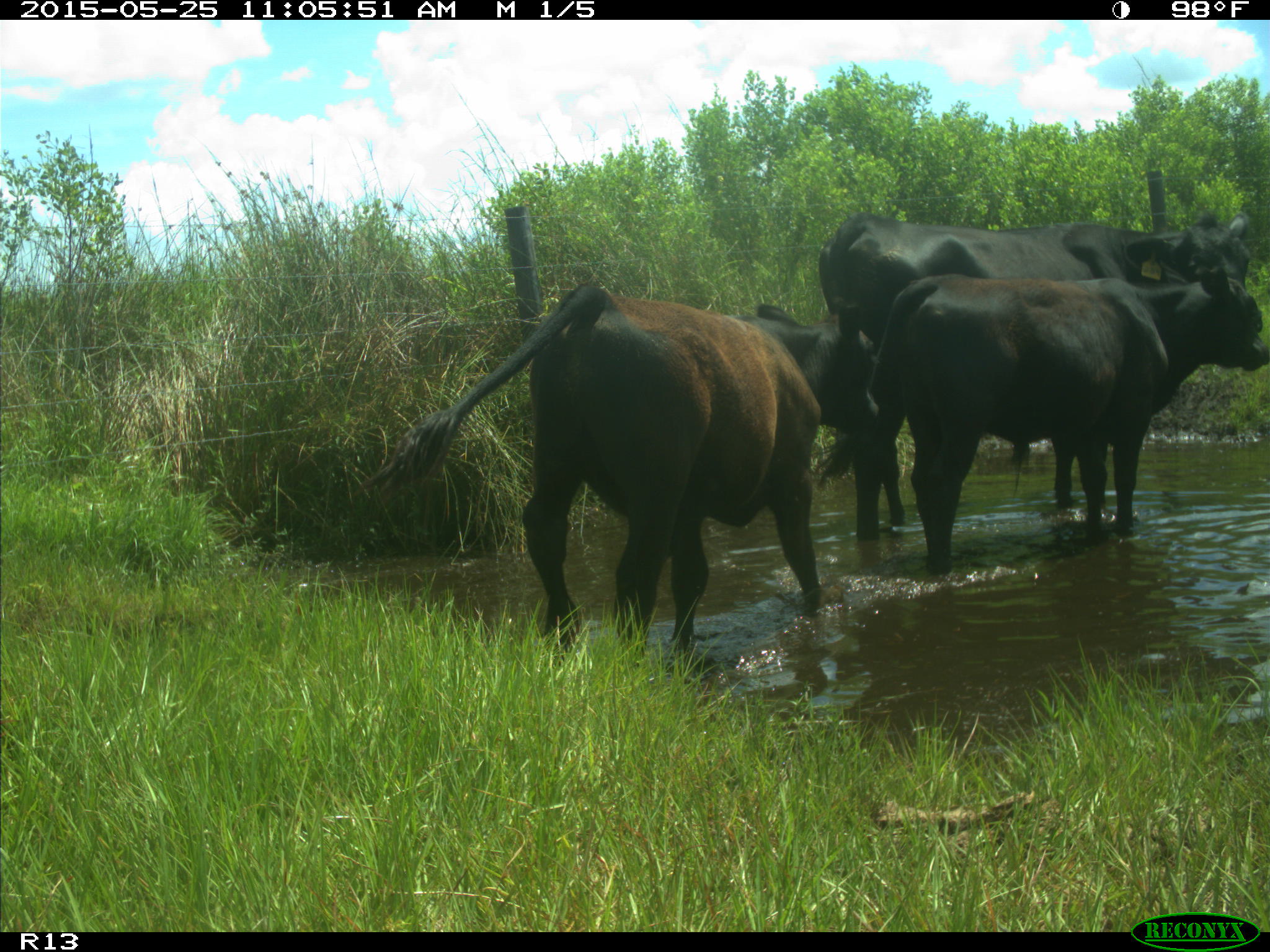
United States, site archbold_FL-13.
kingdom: Animalia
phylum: Chordata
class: Mammalia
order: Artiodactyla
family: Bovidae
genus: Bos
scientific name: Bos taurus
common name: domestic cow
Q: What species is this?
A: Bos taurus (domestic cow).